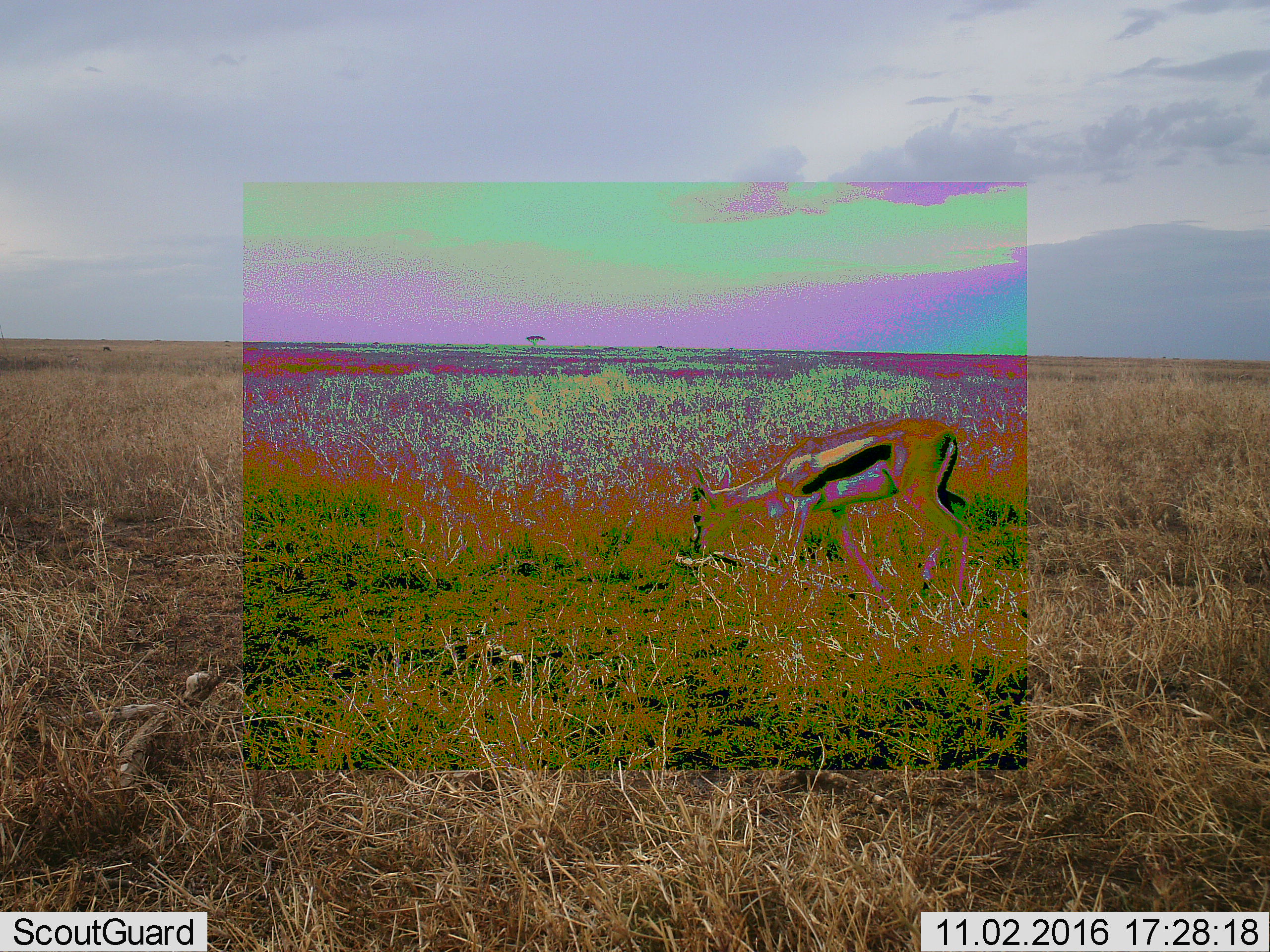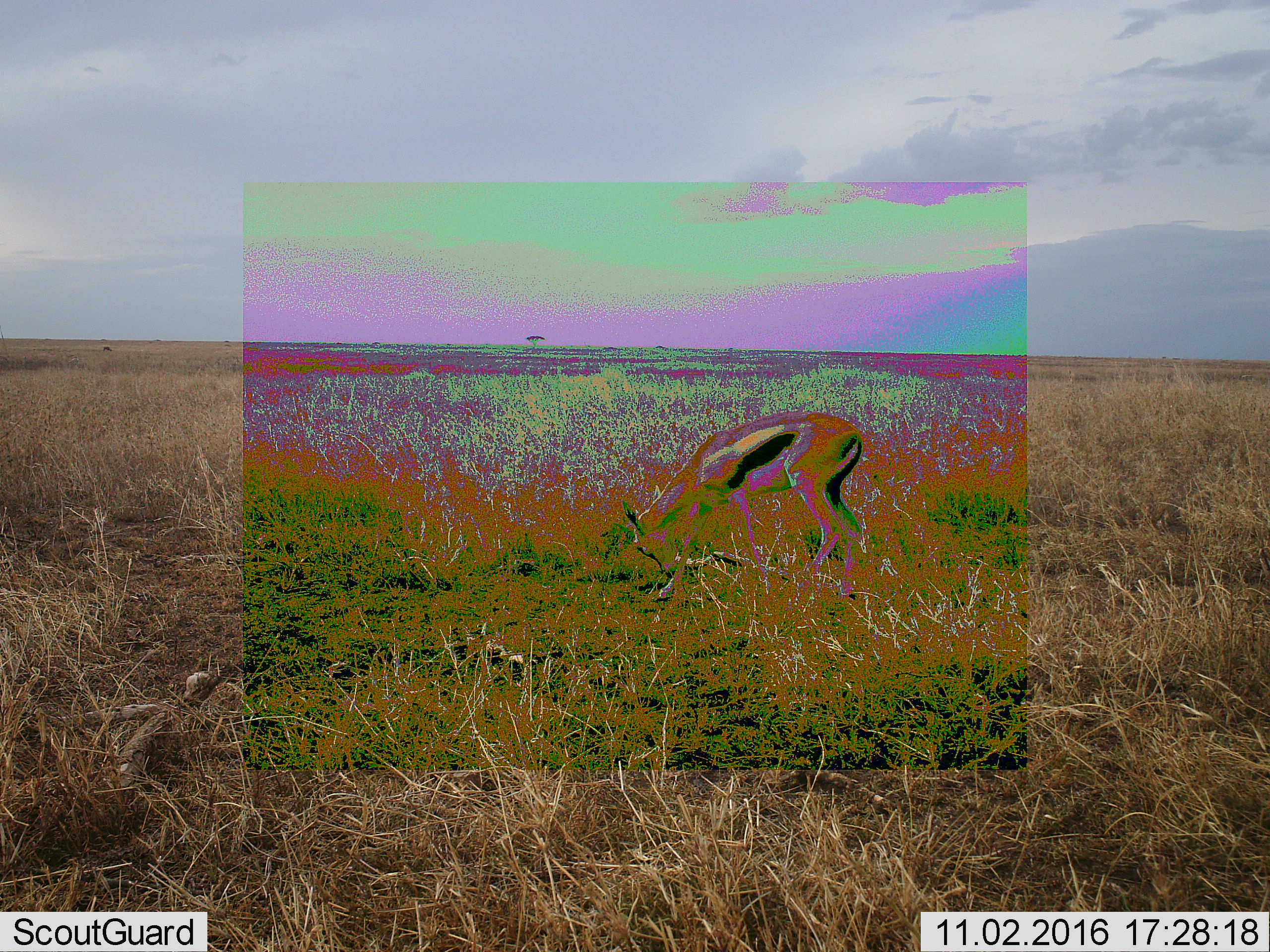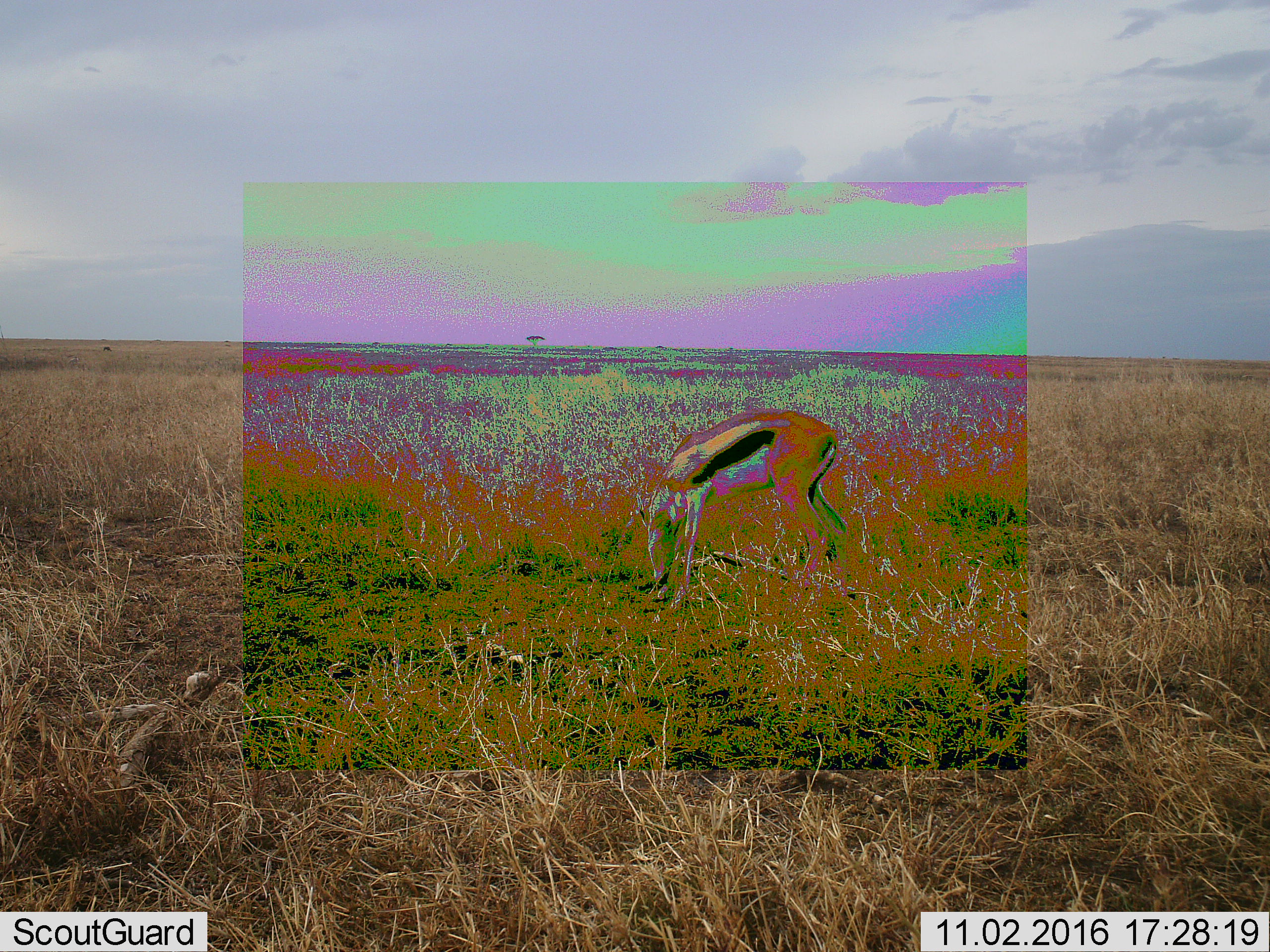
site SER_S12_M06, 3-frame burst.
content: unidentified animal